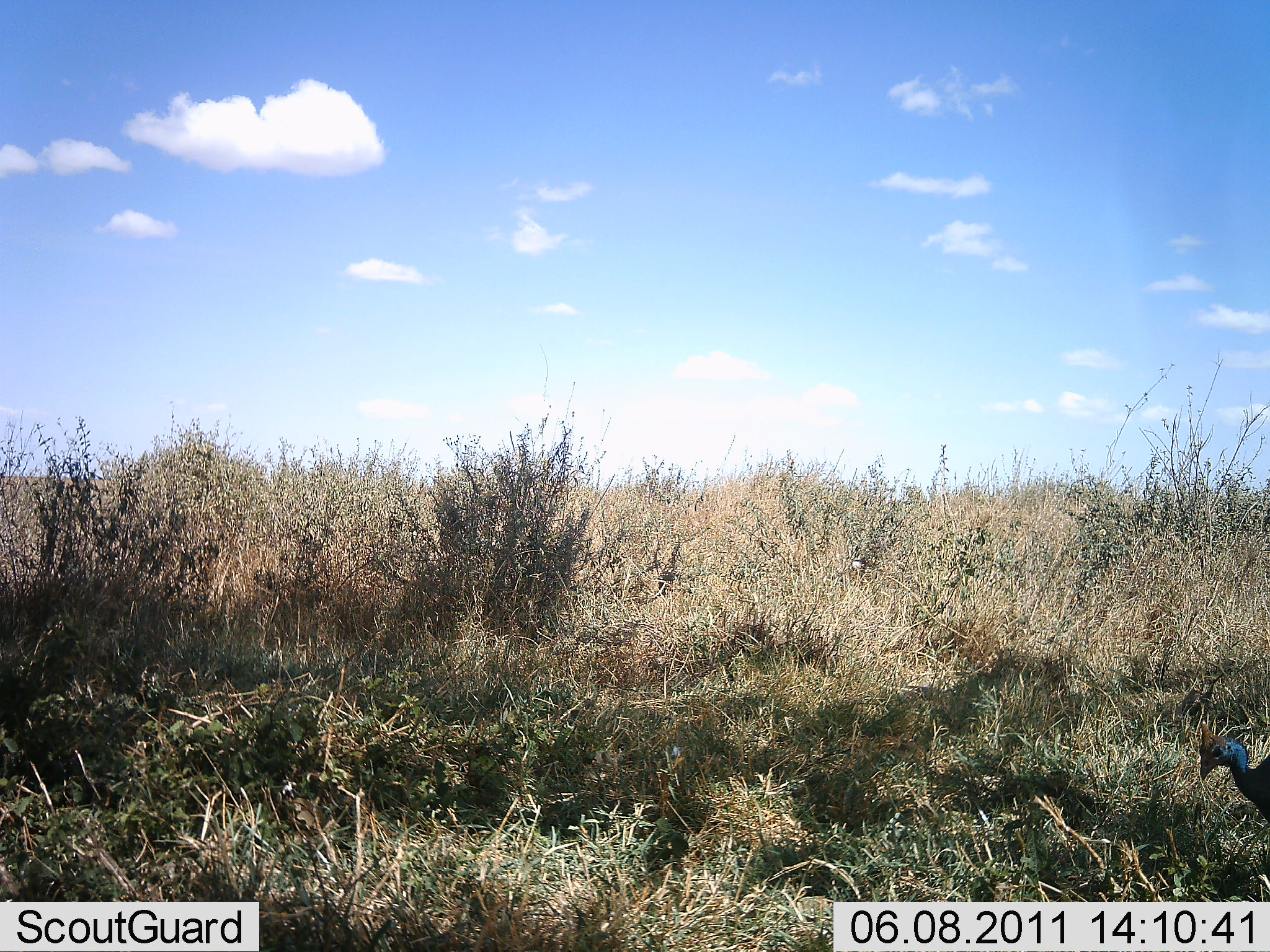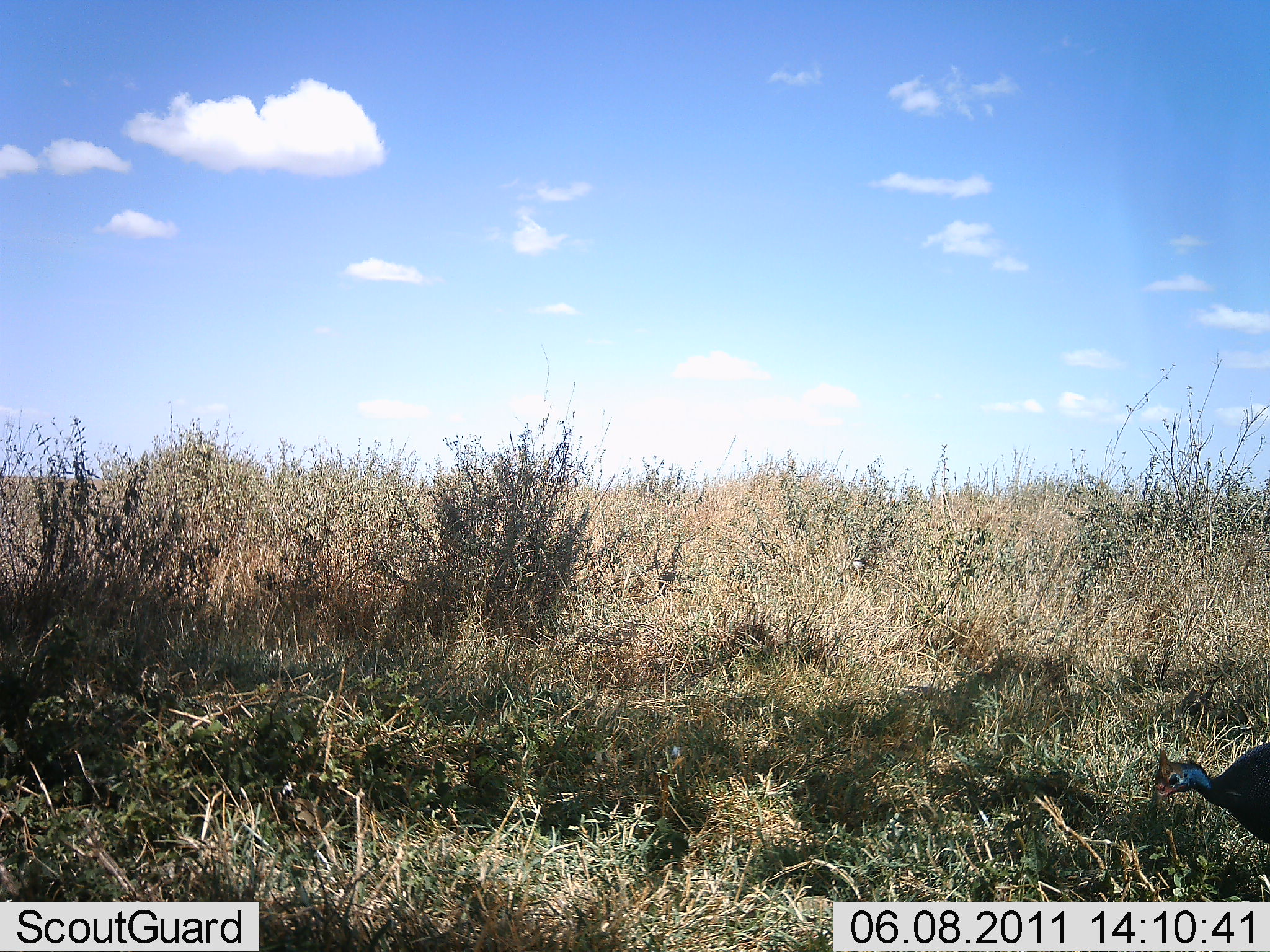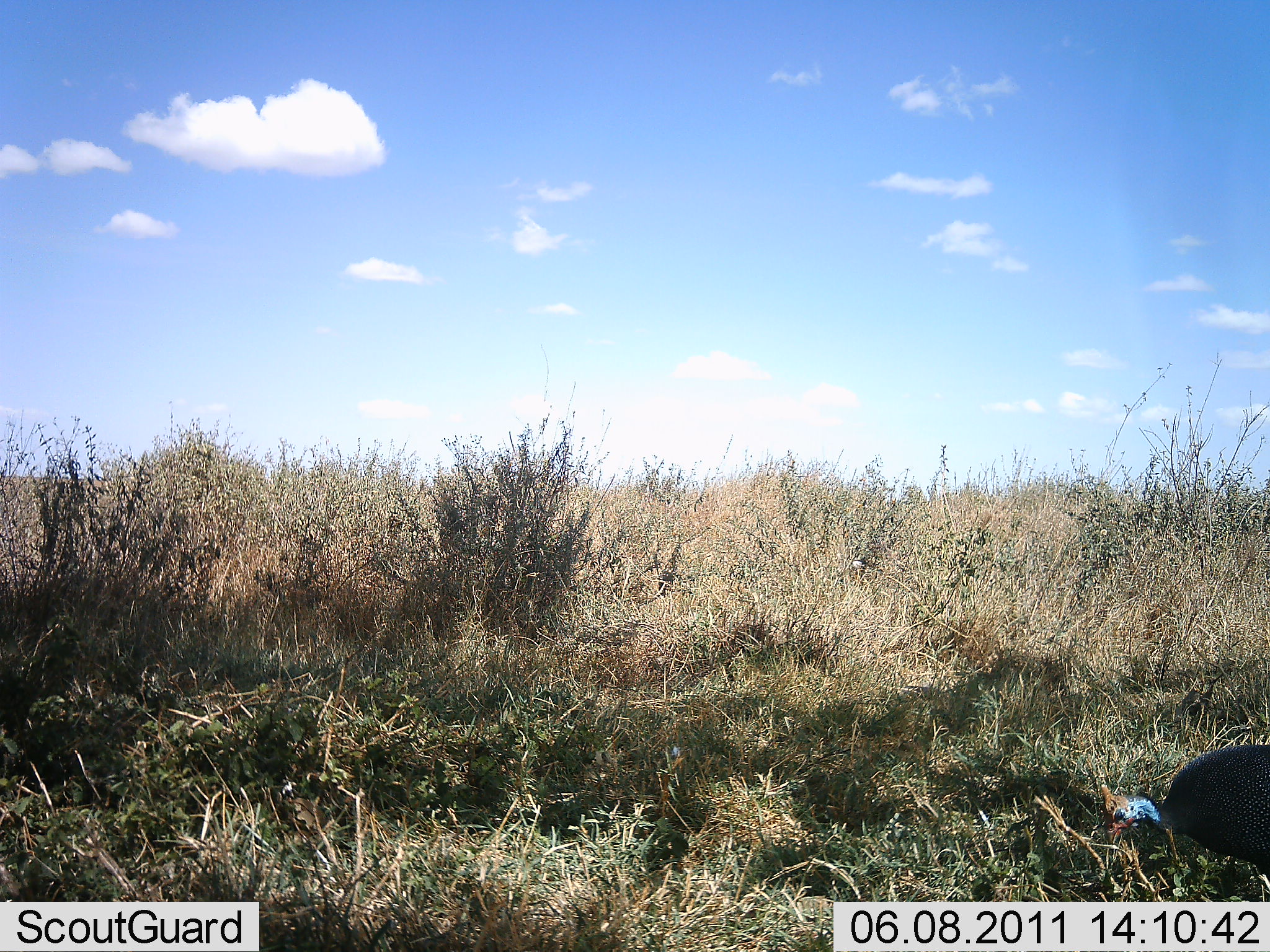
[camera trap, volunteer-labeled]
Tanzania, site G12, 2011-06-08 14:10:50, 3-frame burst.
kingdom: Animalia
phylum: Chordata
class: Aves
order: Galliformes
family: Numididae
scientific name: Numididae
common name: guinea fowl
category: guineafowl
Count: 1.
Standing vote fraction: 25%.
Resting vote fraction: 0%.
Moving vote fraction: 33%.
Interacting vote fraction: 0%.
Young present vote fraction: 0%.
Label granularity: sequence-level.